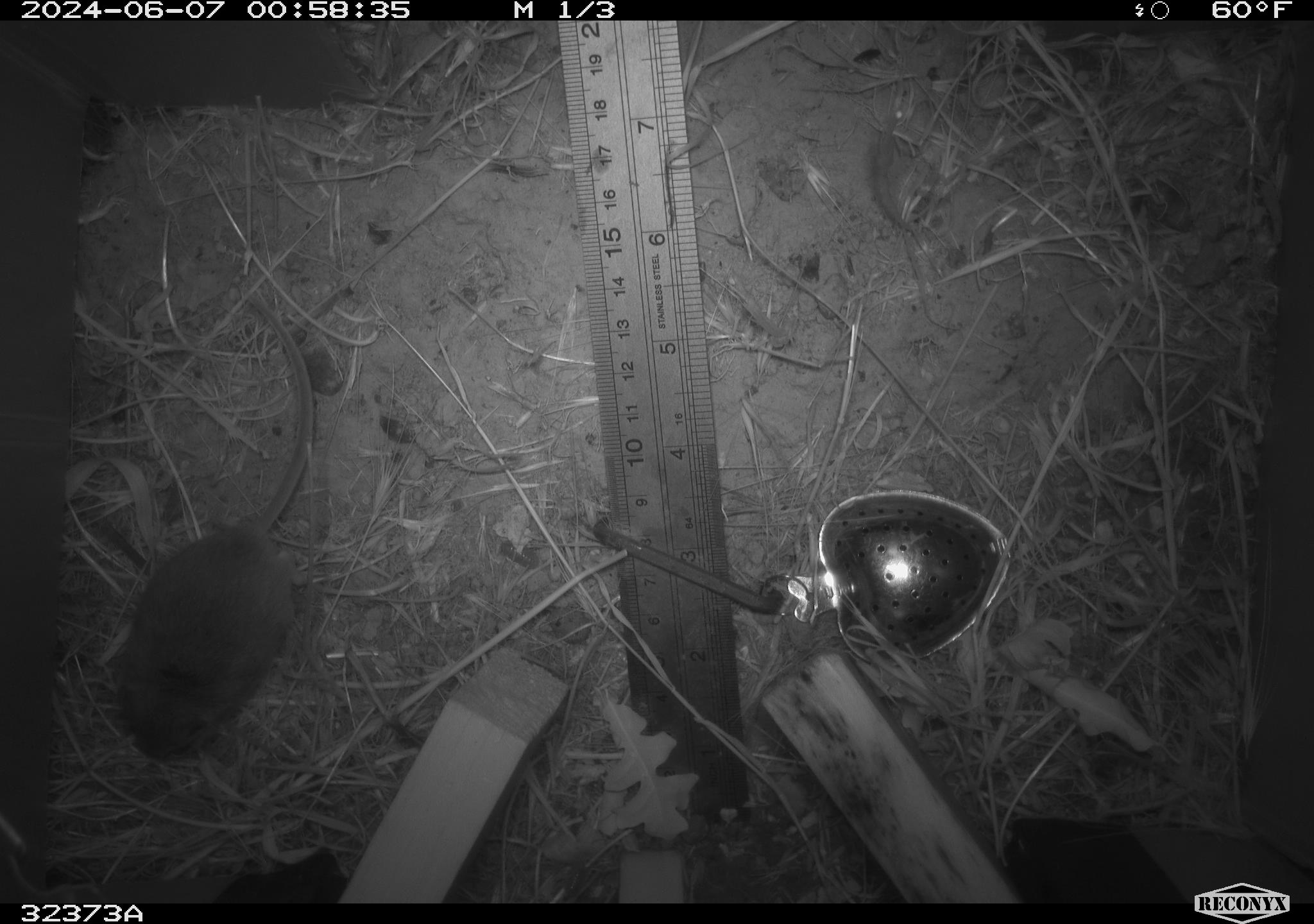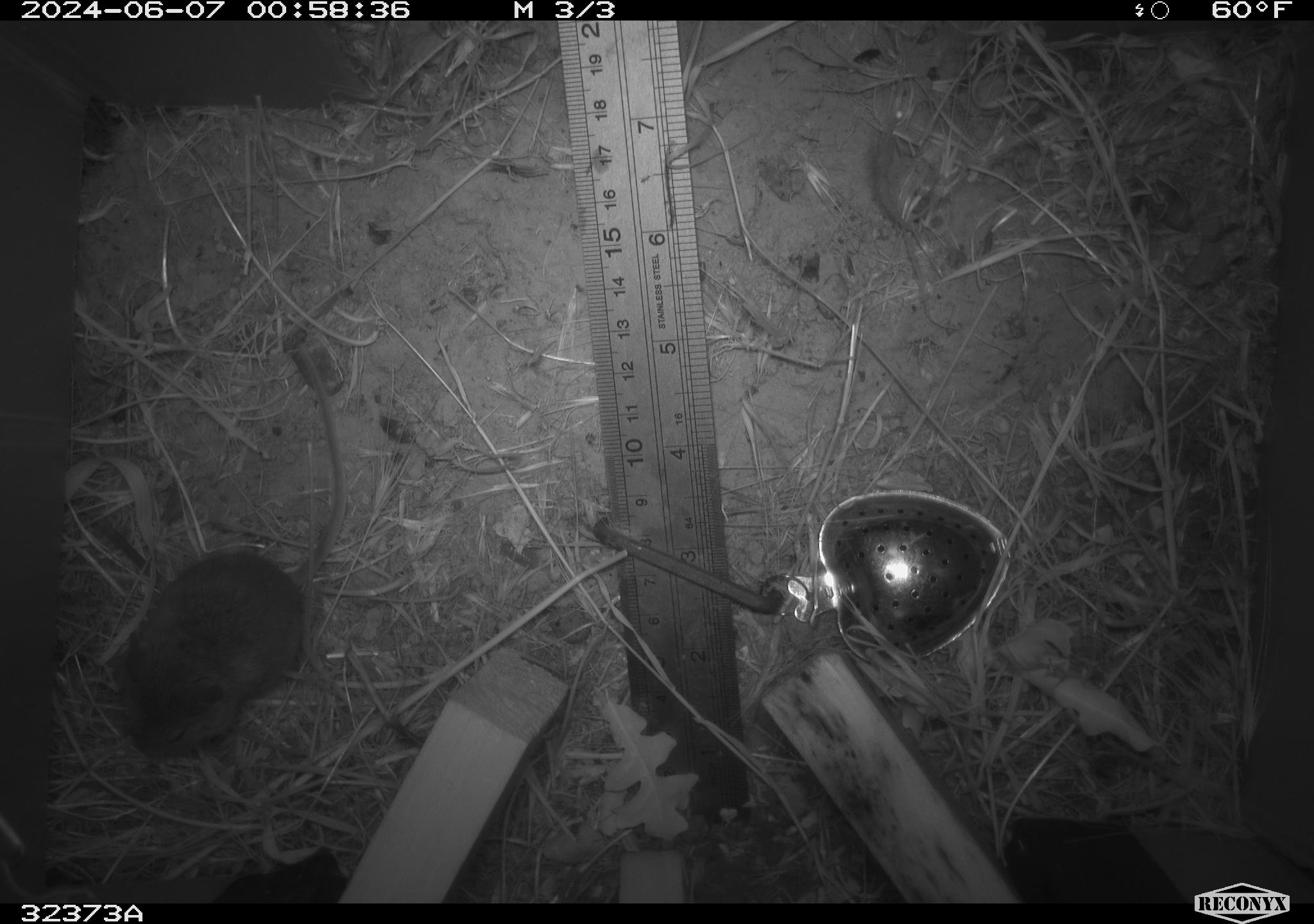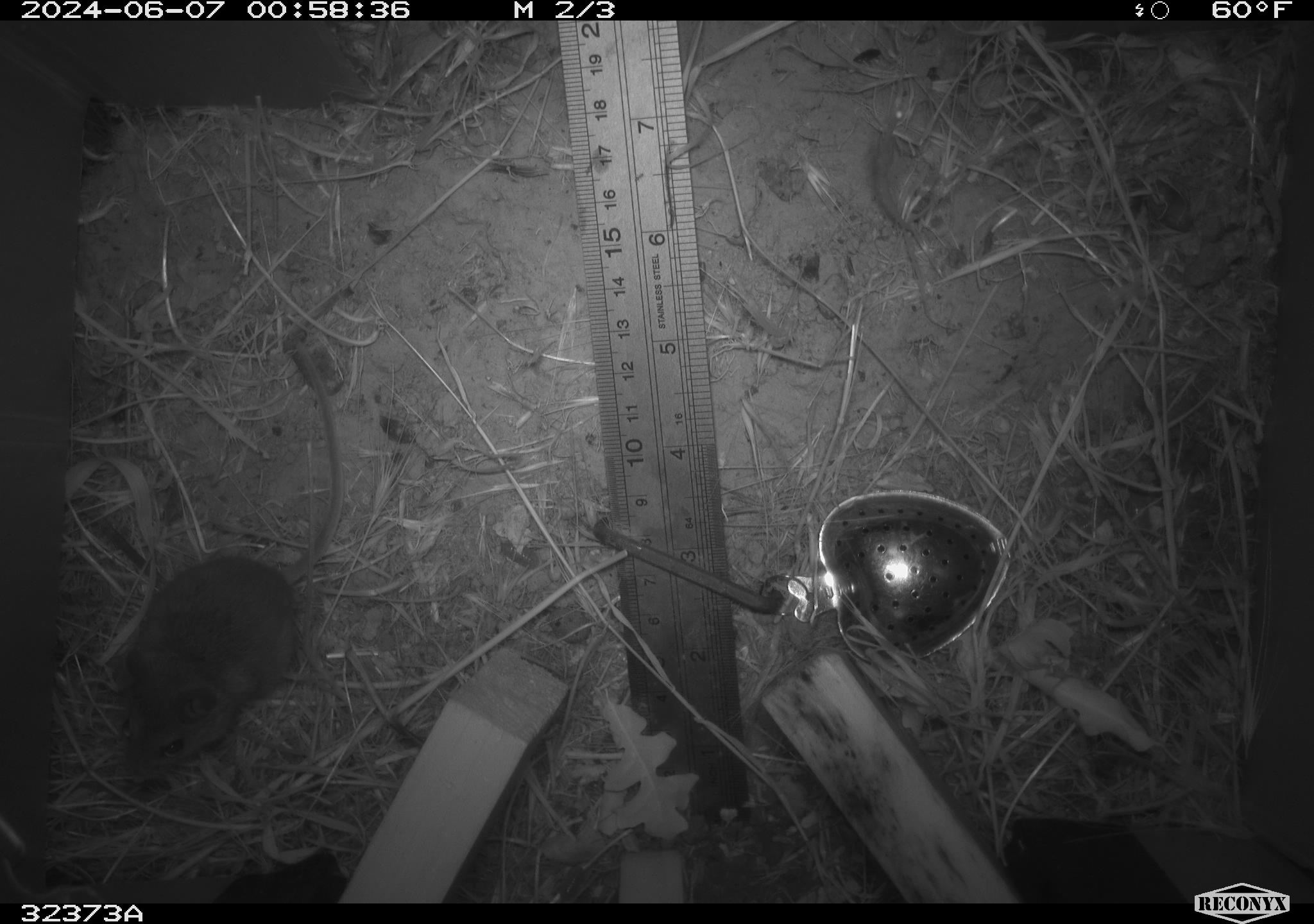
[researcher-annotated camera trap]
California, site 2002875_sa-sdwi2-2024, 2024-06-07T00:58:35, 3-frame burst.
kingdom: Animalia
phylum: Chordata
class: Mammalia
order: Rodentia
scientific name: Rodentia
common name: mouse species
Mouse species (Rodentia).